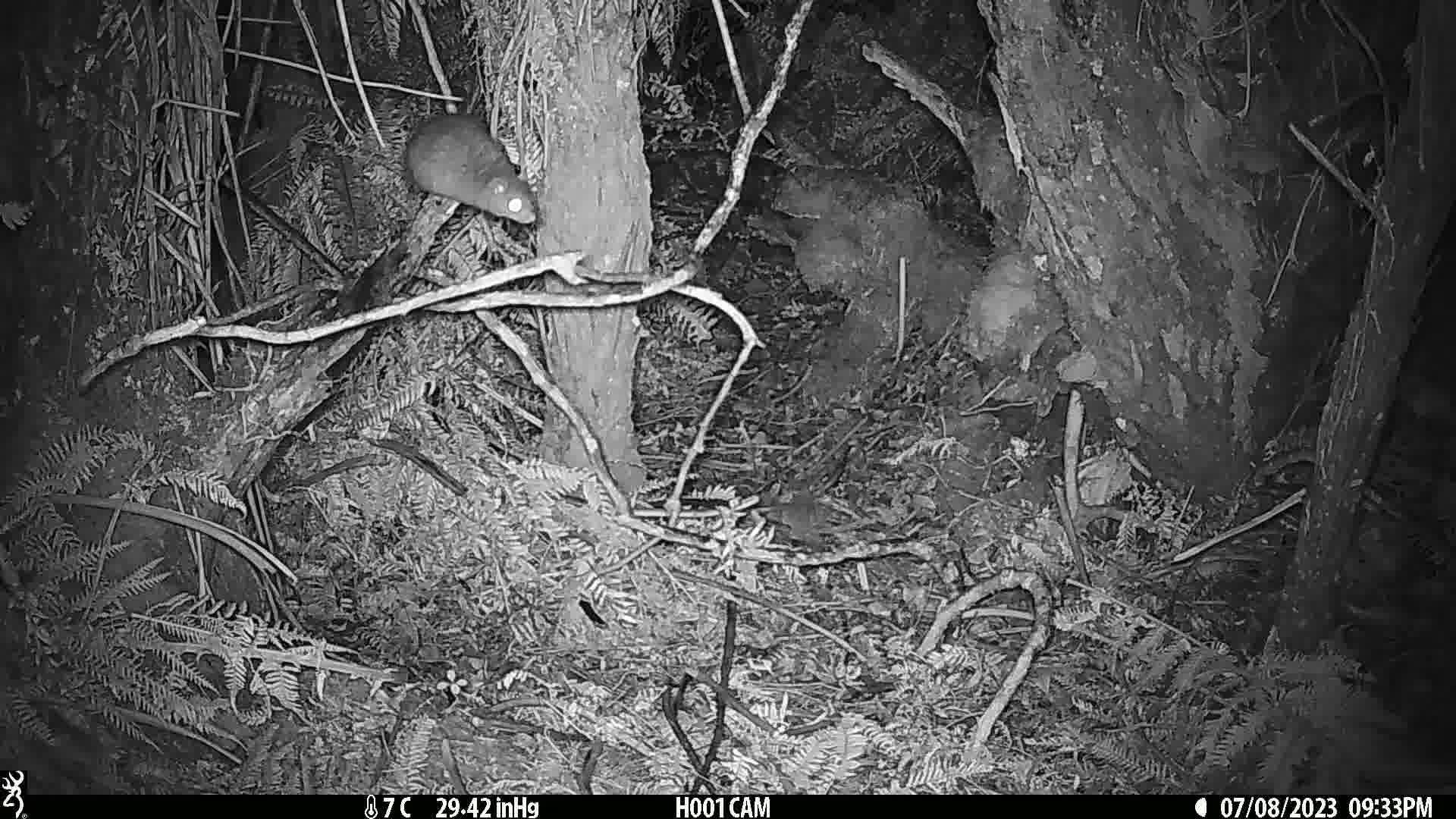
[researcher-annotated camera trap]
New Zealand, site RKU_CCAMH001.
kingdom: Animalia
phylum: Chordata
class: Mammalia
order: Rodentia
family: Muridae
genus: Rattus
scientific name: Rattus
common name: rat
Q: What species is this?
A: Rat (Rattus).